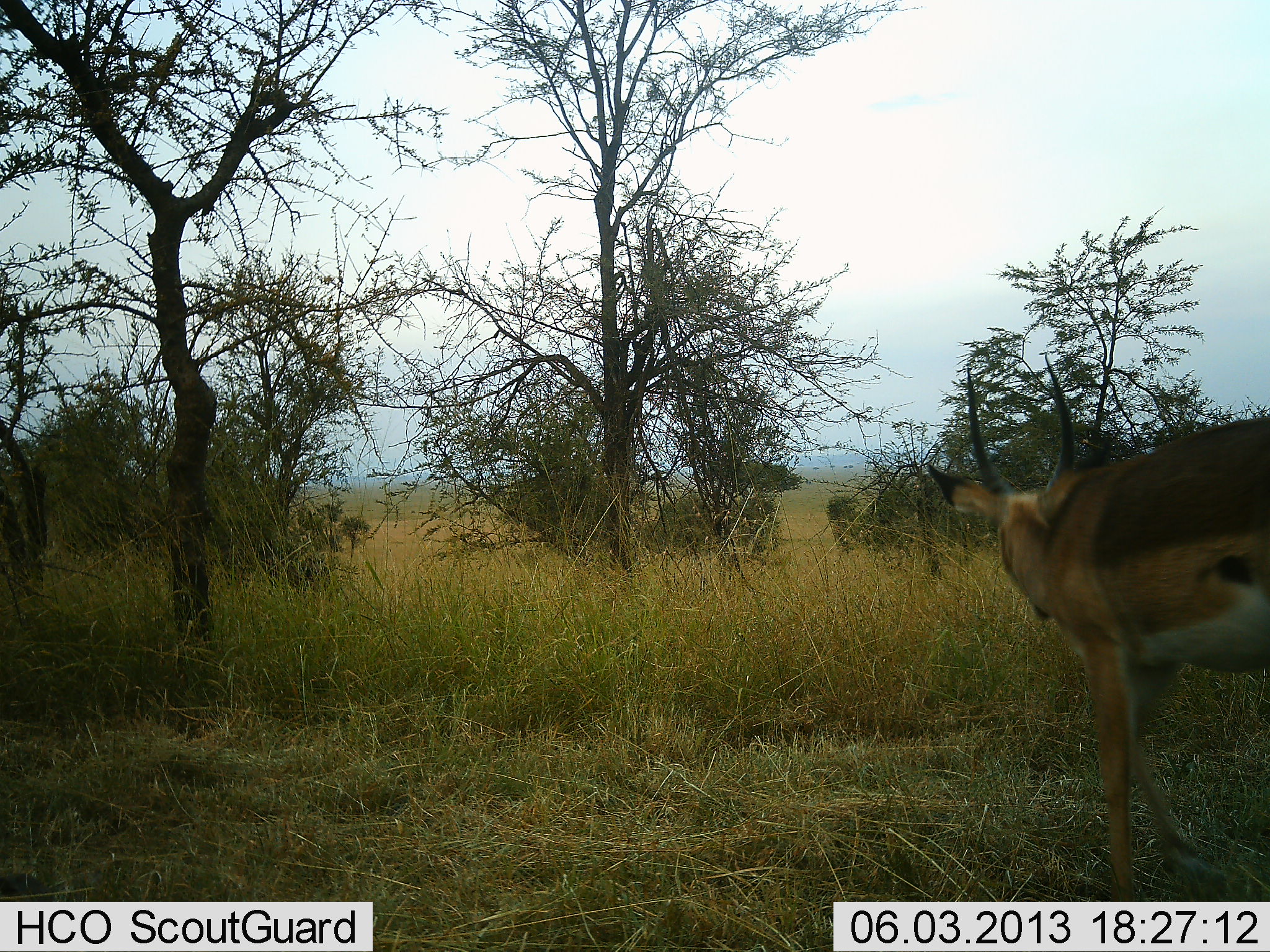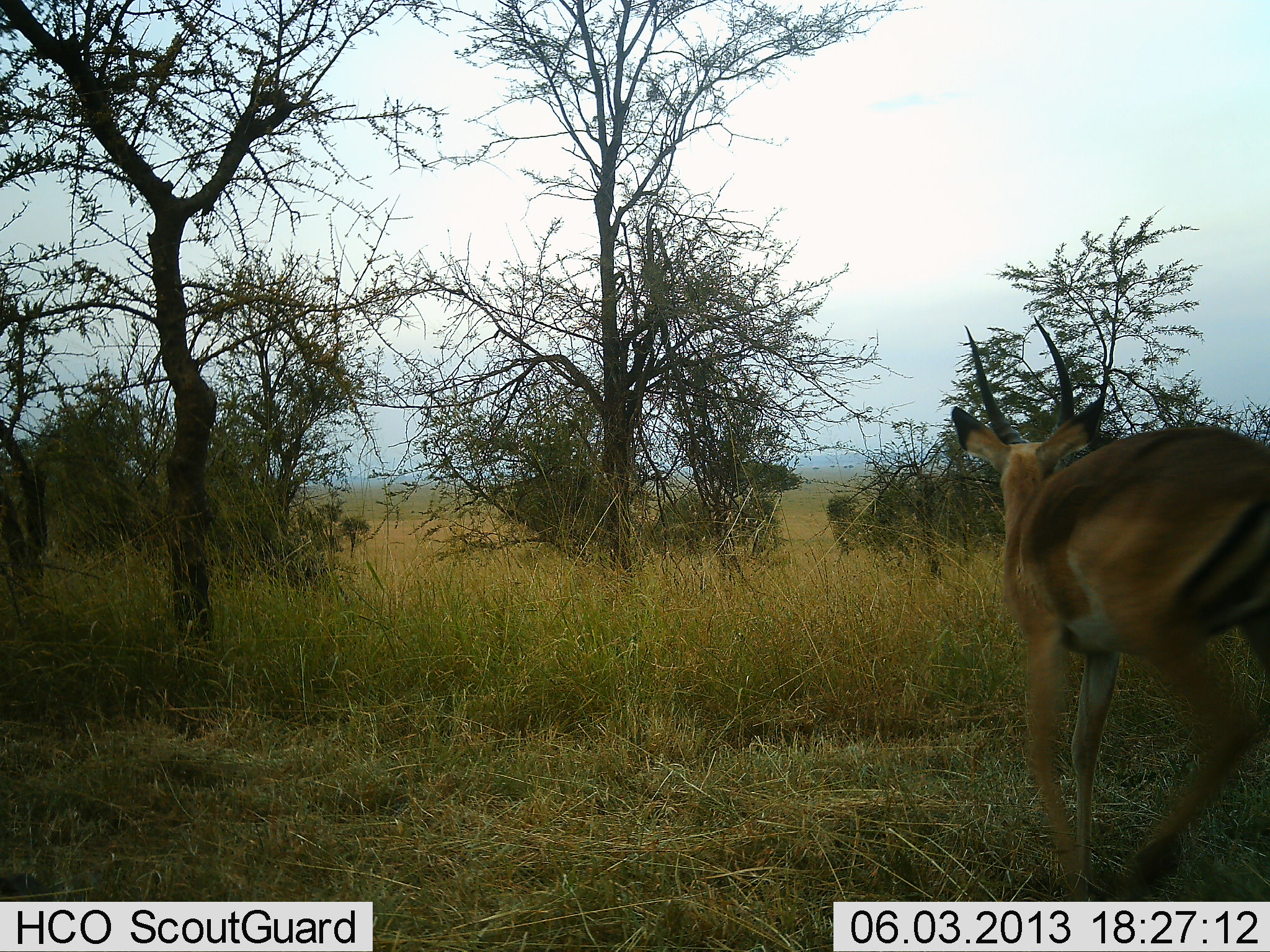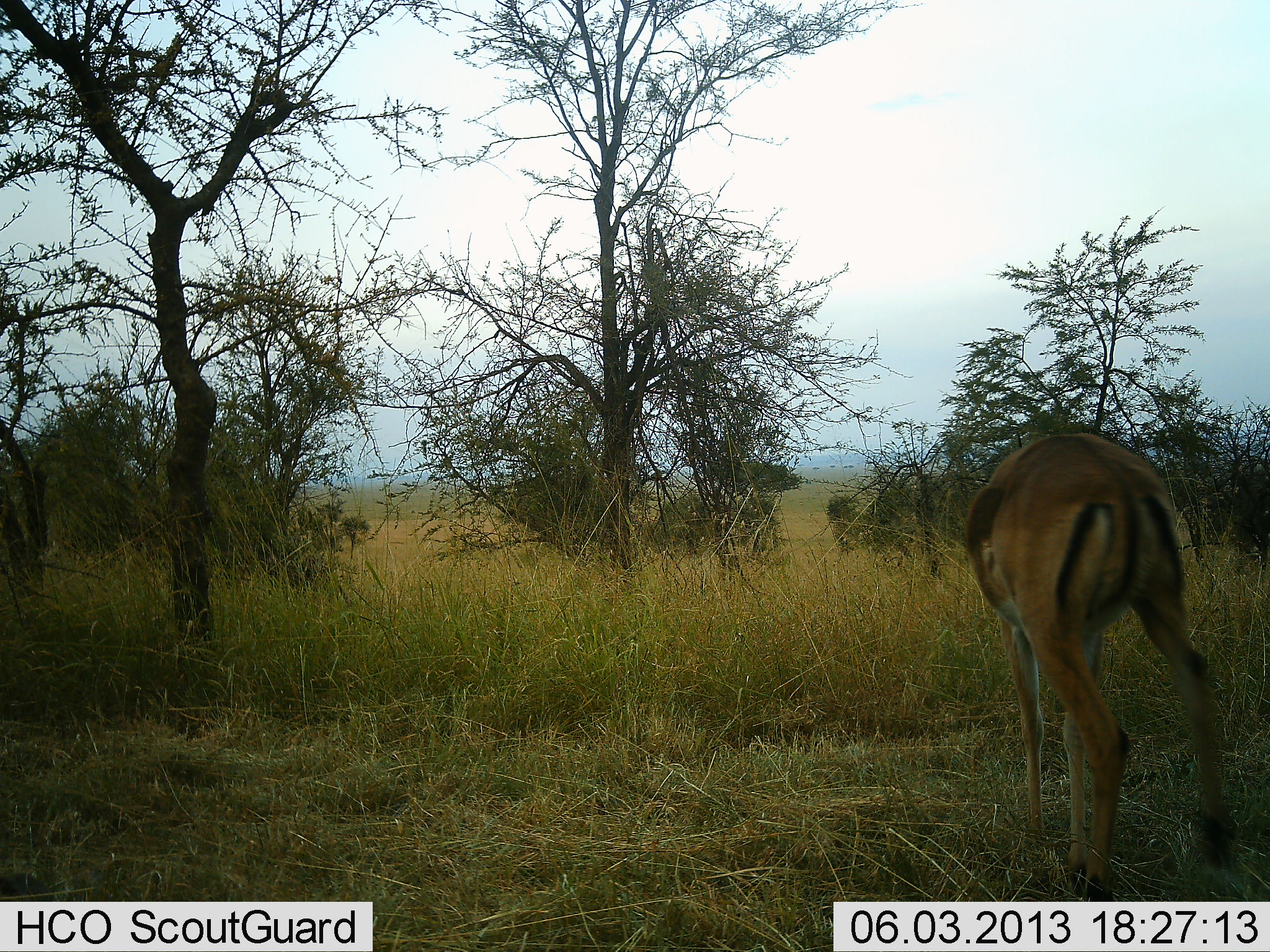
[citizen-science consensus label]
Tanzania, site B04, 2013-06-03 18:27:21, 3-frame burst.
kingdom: Animalia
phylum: Chordata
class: Mammalia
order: Artiodactyla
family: Bovidae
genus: Aepyceros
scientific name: Aepyceros melampus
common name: impala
Impala (Aepyceros melampus), count 1. Behavior (volunteer vote fractions): standing 7%, resting 0%, moving 93%, interacting 0%. Young present (vote fraction): 0%. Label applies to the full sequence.